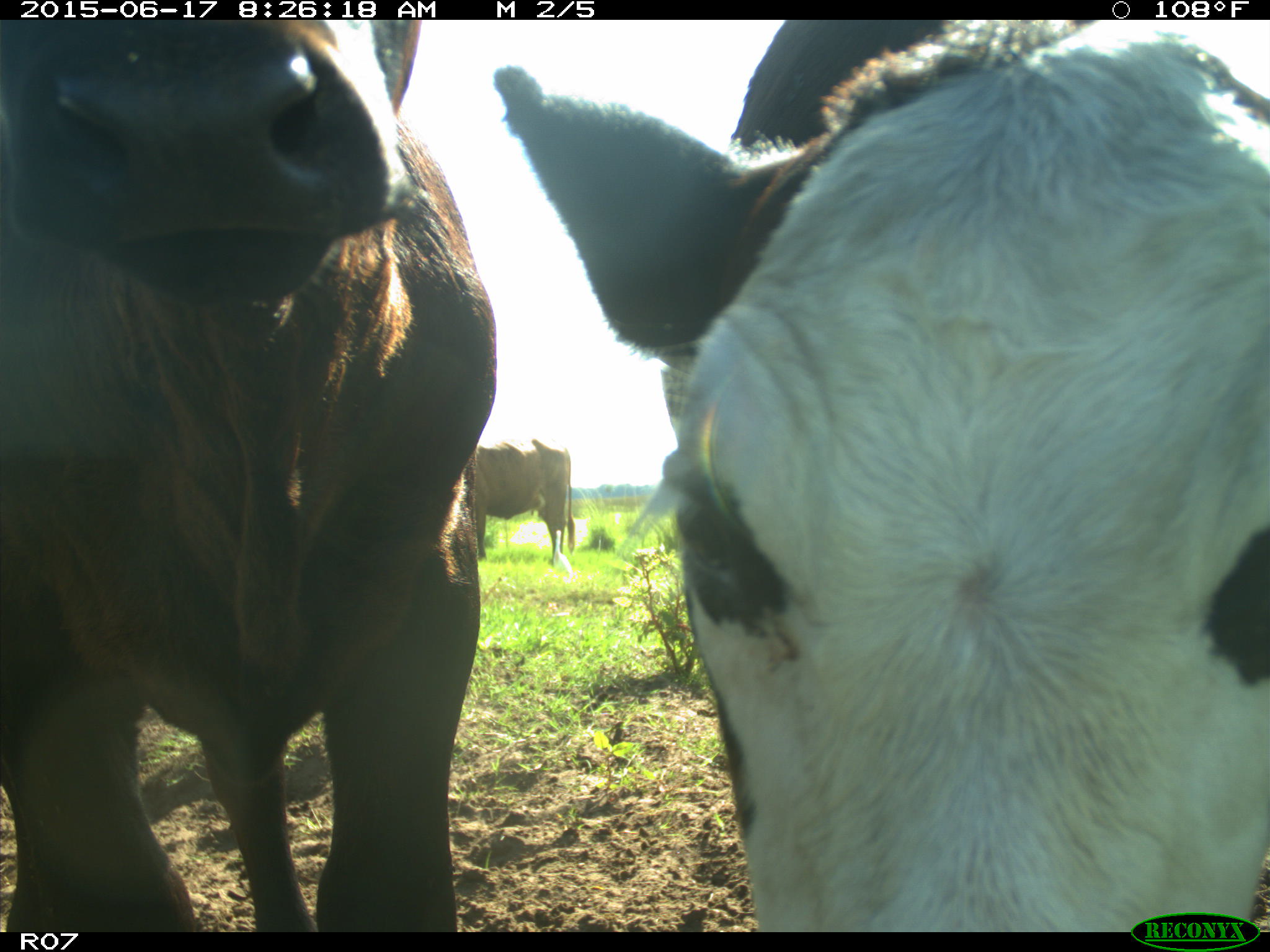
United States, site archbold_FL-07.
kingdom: Animalia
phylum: Chordata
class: Mammalia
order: Artiodactyla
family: Bovidae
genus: Bos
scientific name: Bos taurus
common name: domestic cow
Bos taurus (domestic cow).